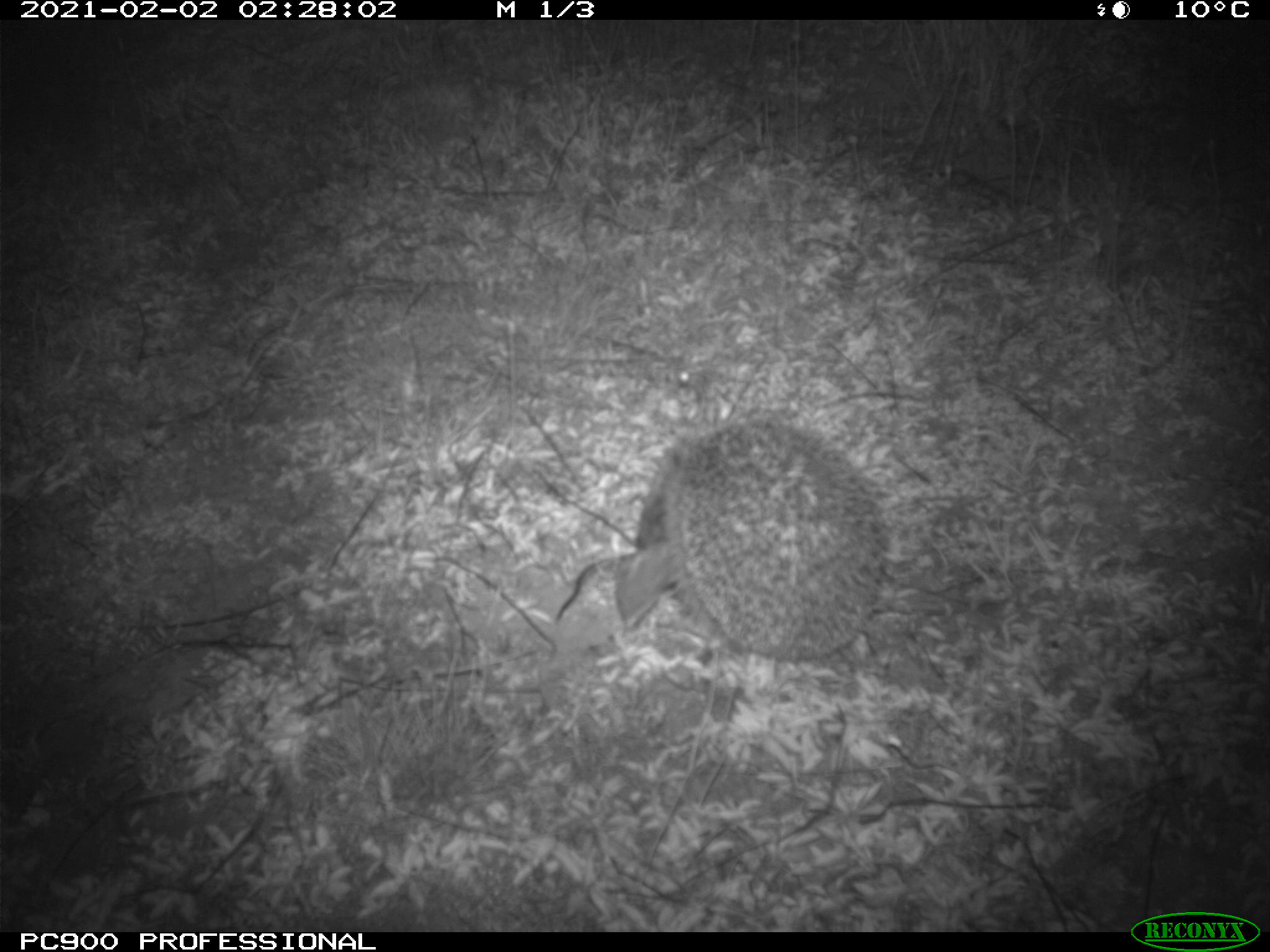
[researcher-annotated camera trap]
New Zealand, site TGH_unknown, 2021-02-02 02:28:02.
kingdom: Animalia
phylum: Chordata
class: Mammalia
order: Eulipotyphla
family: Erinaceidae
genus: Erinaceus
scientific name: Erinaceus europaeus europaeus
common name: european hedgehog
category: hedgehog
Hedgehog (european hedgehog) (Erinaceus europaeus europaeus).